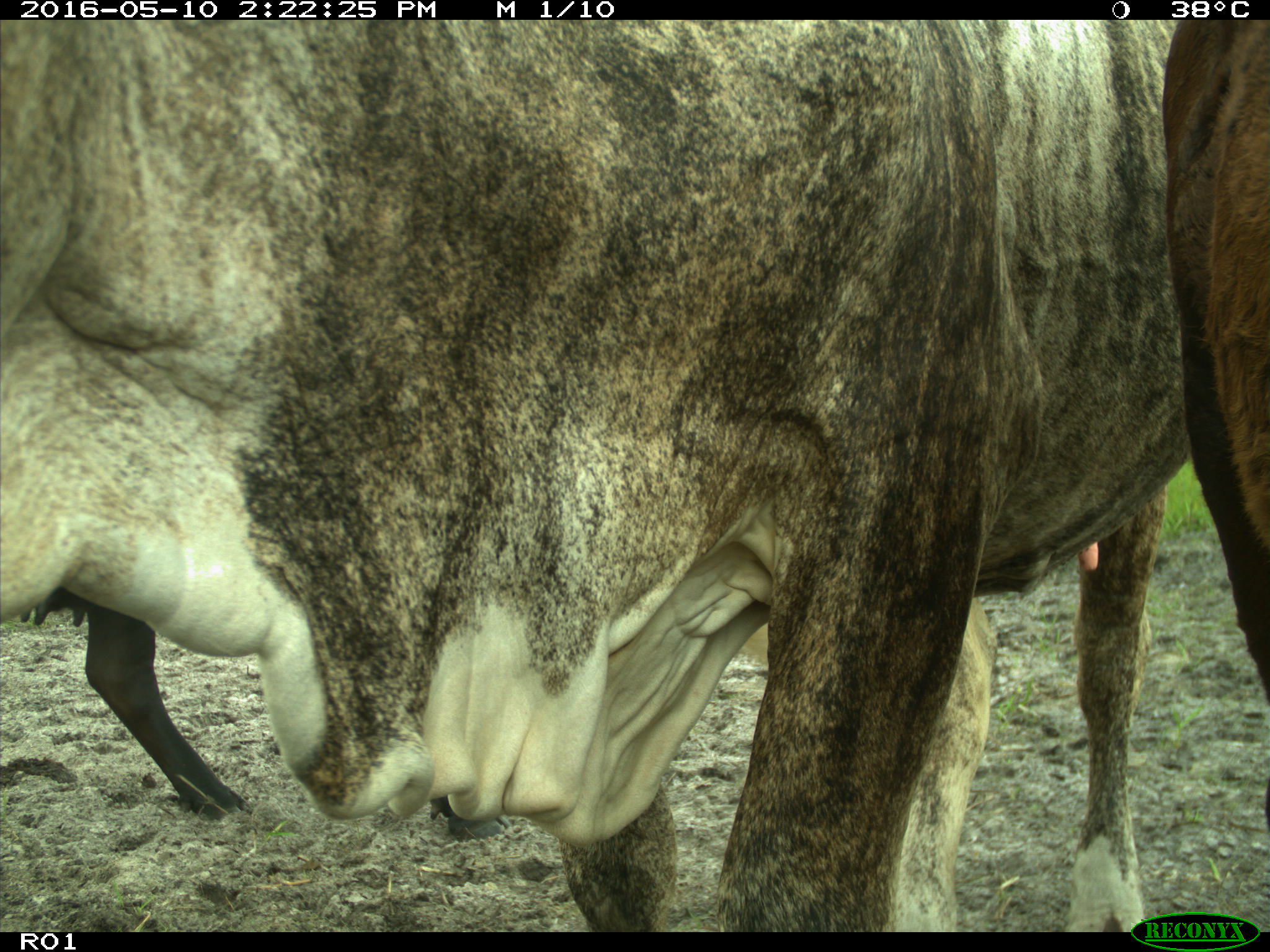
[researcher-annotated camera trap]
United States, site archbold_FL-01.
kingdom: Animalia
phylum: Chordata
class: Mammalia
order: Artiodactyla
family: Bovidae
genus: Bos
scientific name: Bos taurus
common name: domestic cow